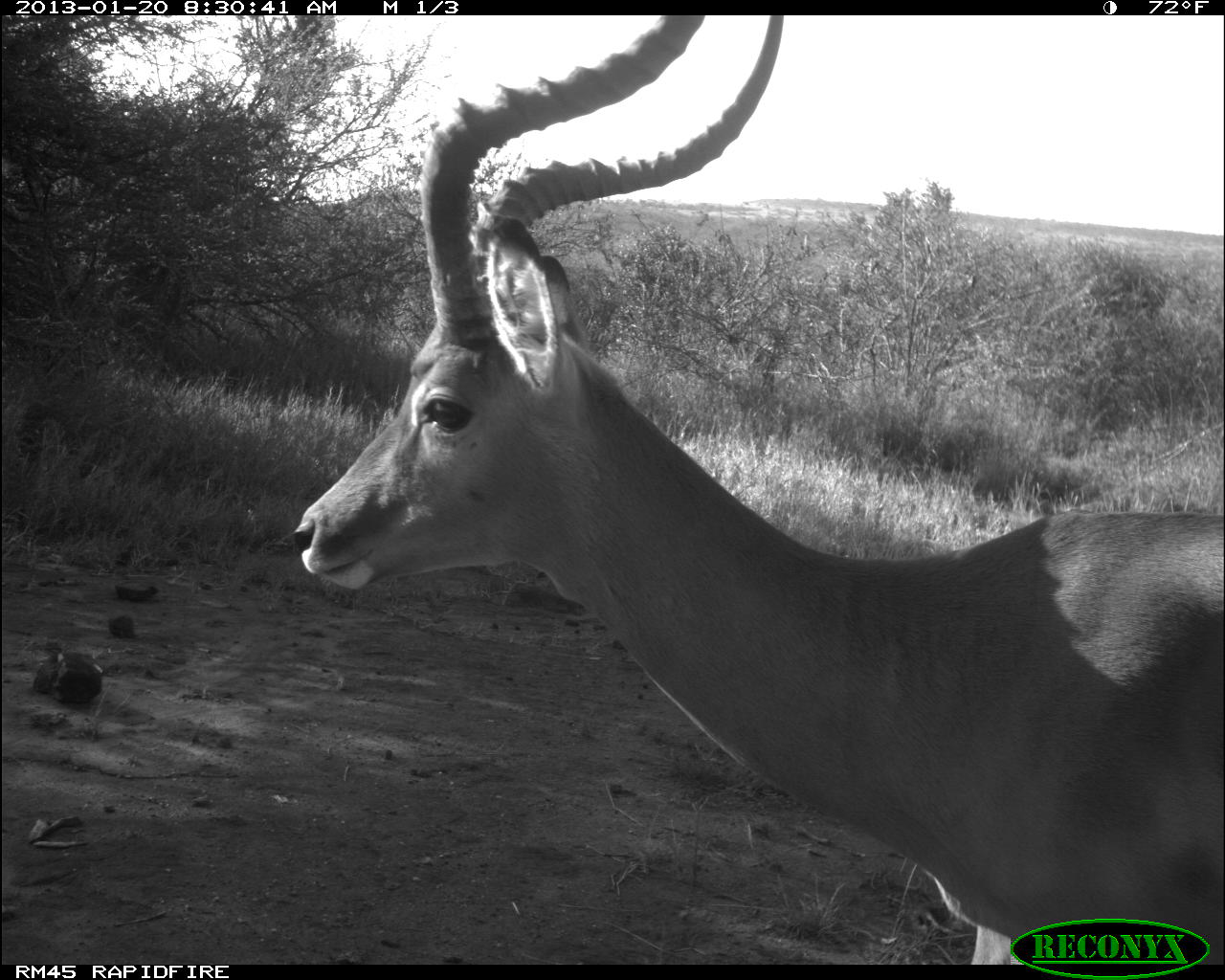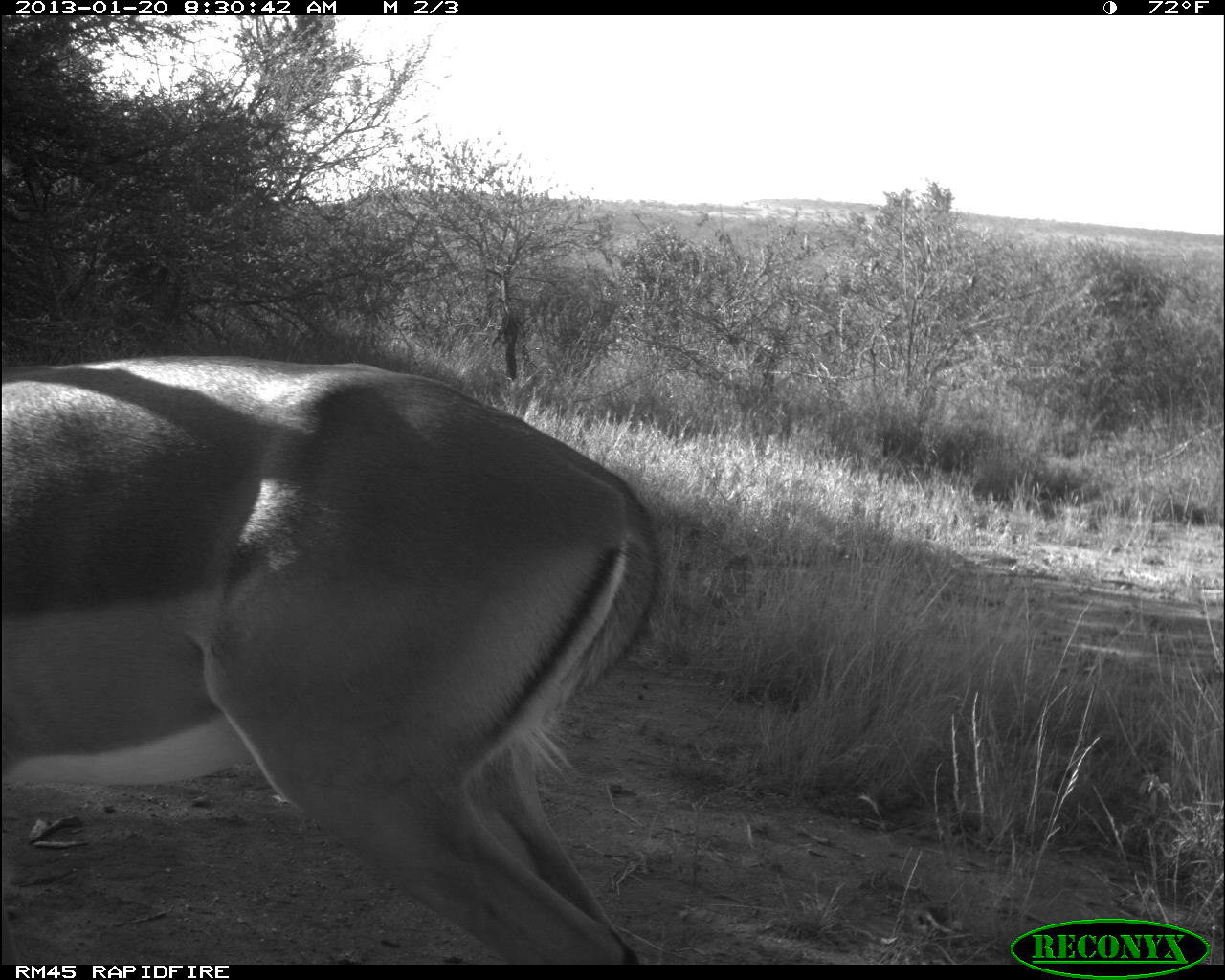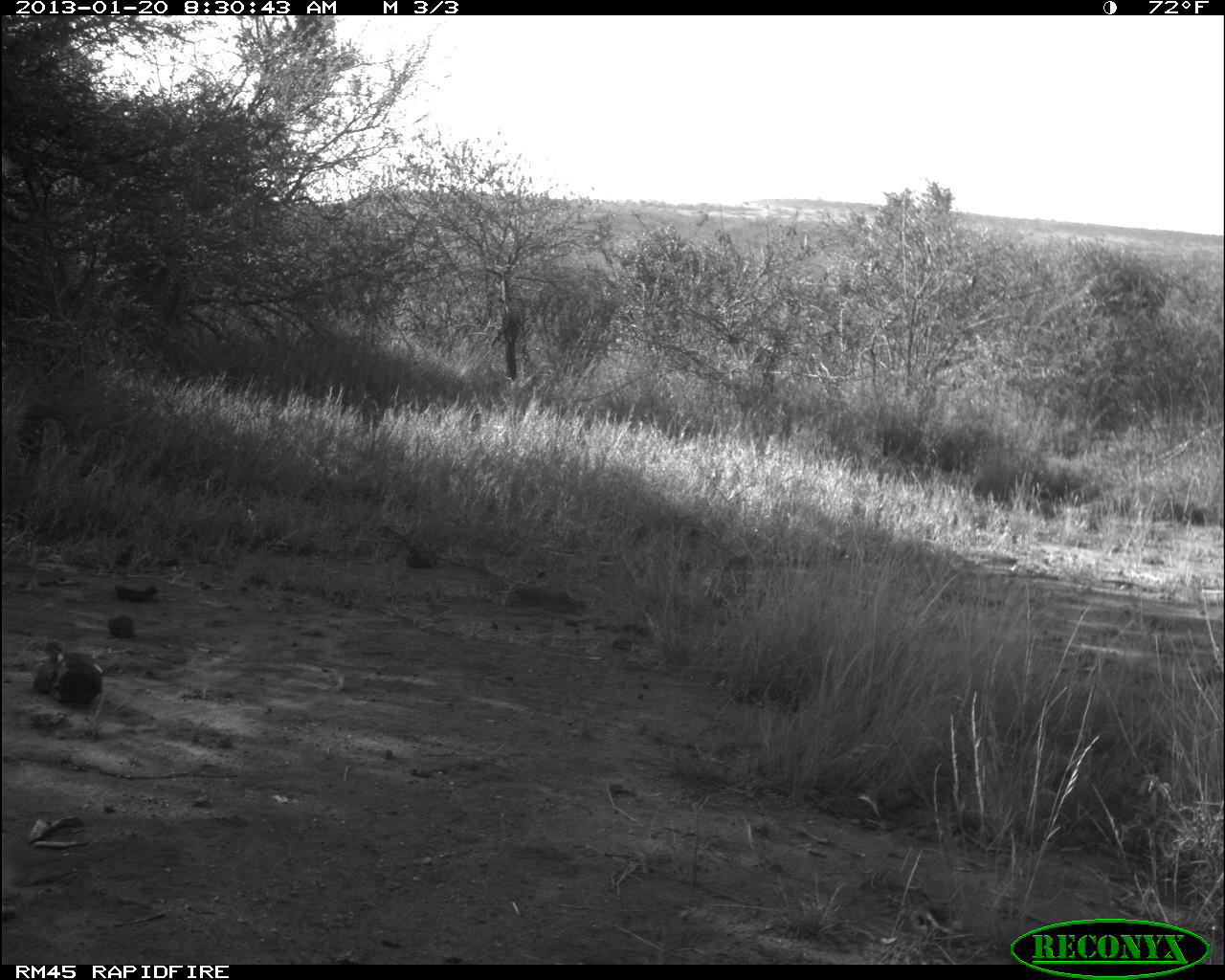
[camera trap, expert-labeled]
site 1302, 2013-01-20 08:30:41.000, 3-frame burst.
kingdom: Animalia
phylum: Chordata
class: Mammalia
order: Artiodactyla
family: Bovidae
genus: Aepyceros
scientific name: Aepyceros melampus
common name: impala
Aepyceros melampus (impala), count 1.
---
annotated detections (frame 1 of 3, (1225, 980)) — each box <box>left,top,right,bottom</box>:
aepyceros melampus: <box>290,11,1225,962</box>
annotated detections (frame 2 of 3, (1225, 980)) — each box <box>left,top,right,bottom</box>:
aepyceros melampus: <box>0,358,657,959</box>